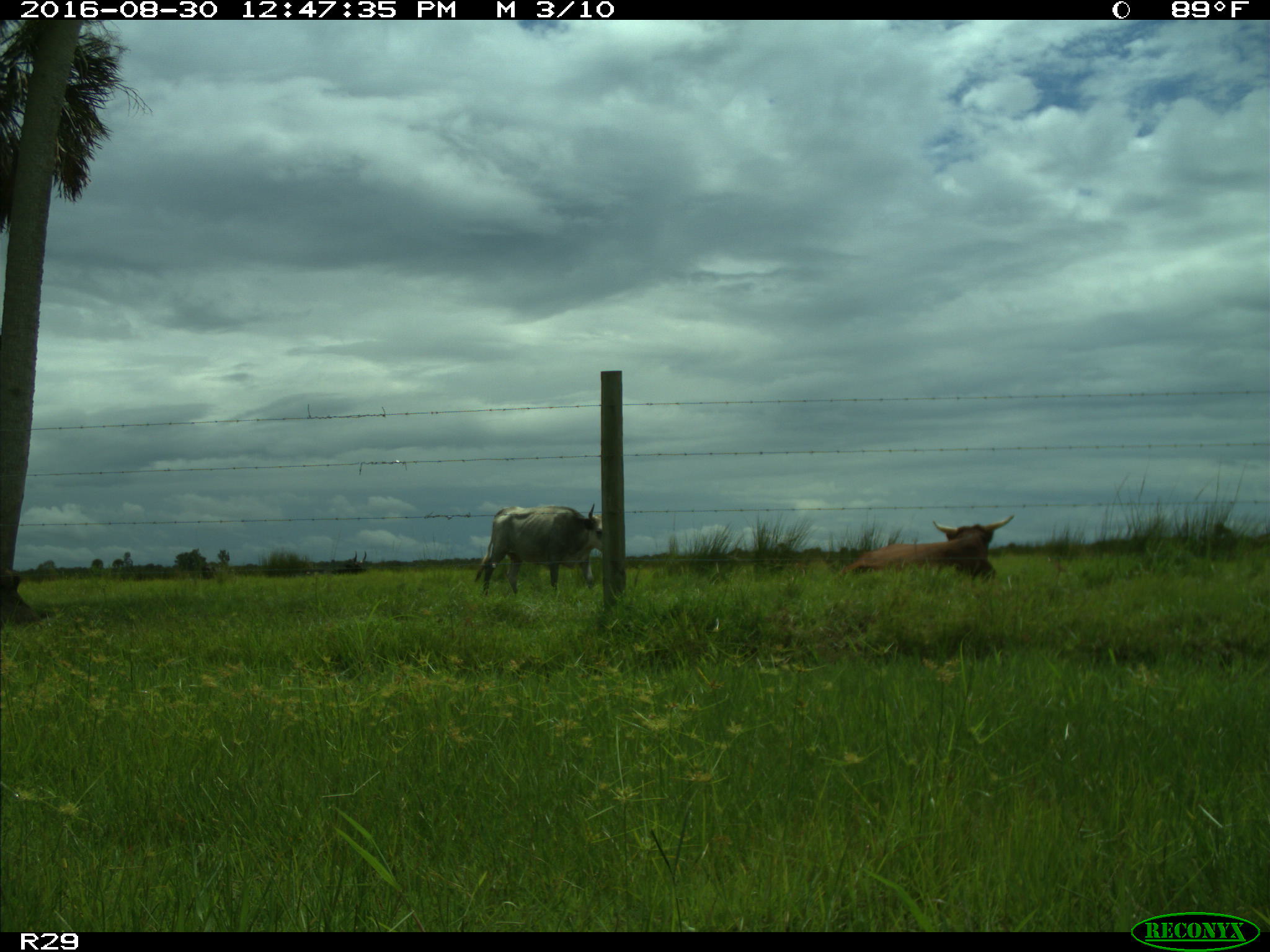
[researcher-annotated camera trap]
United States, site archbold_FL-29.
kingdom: Animalia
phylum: Chordata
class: Mammalia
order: Artiodactyla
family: Bovidae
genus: Bos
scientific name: Bos taurus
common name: domestic cow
Bos taurus (domestic cow).